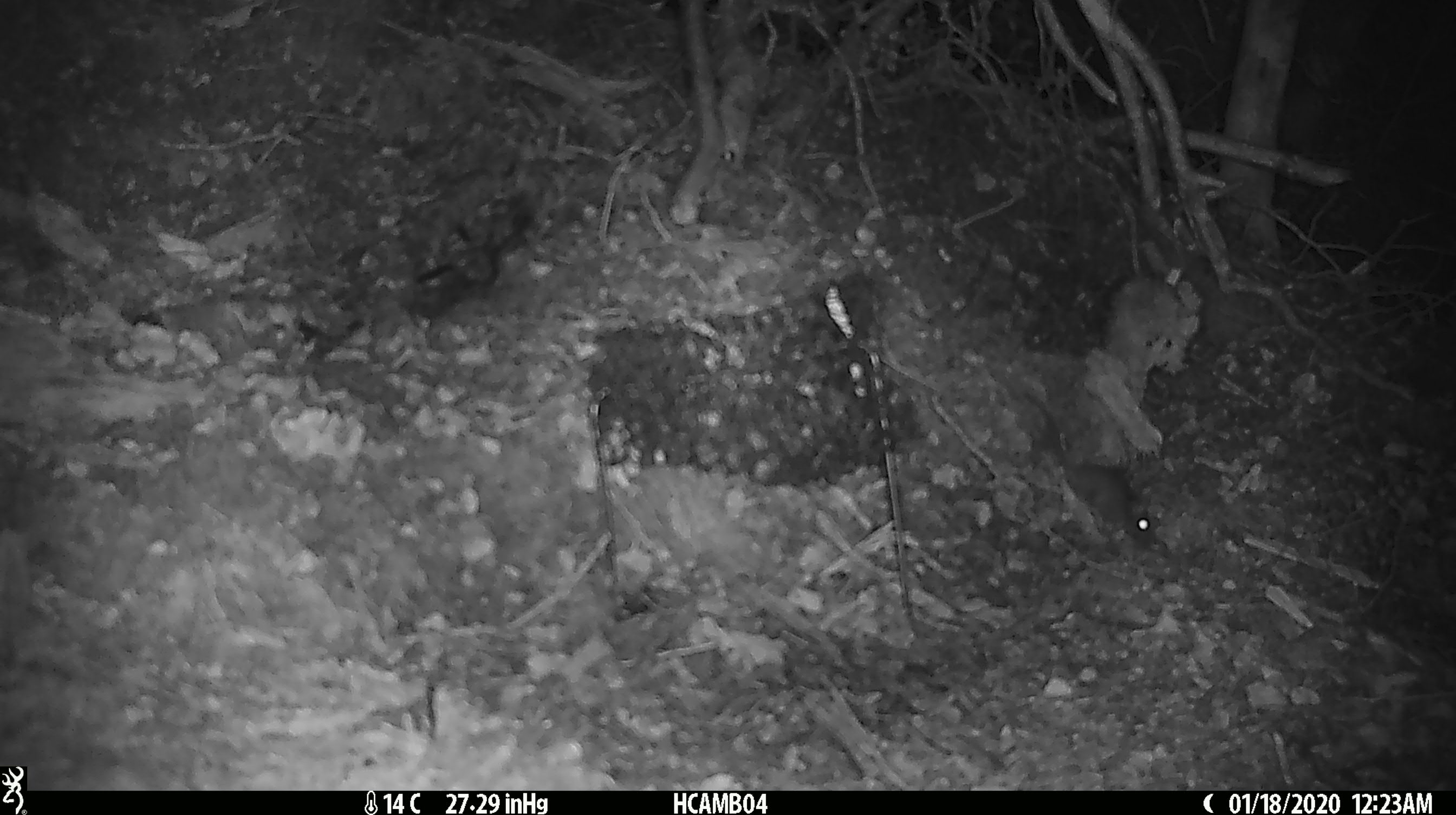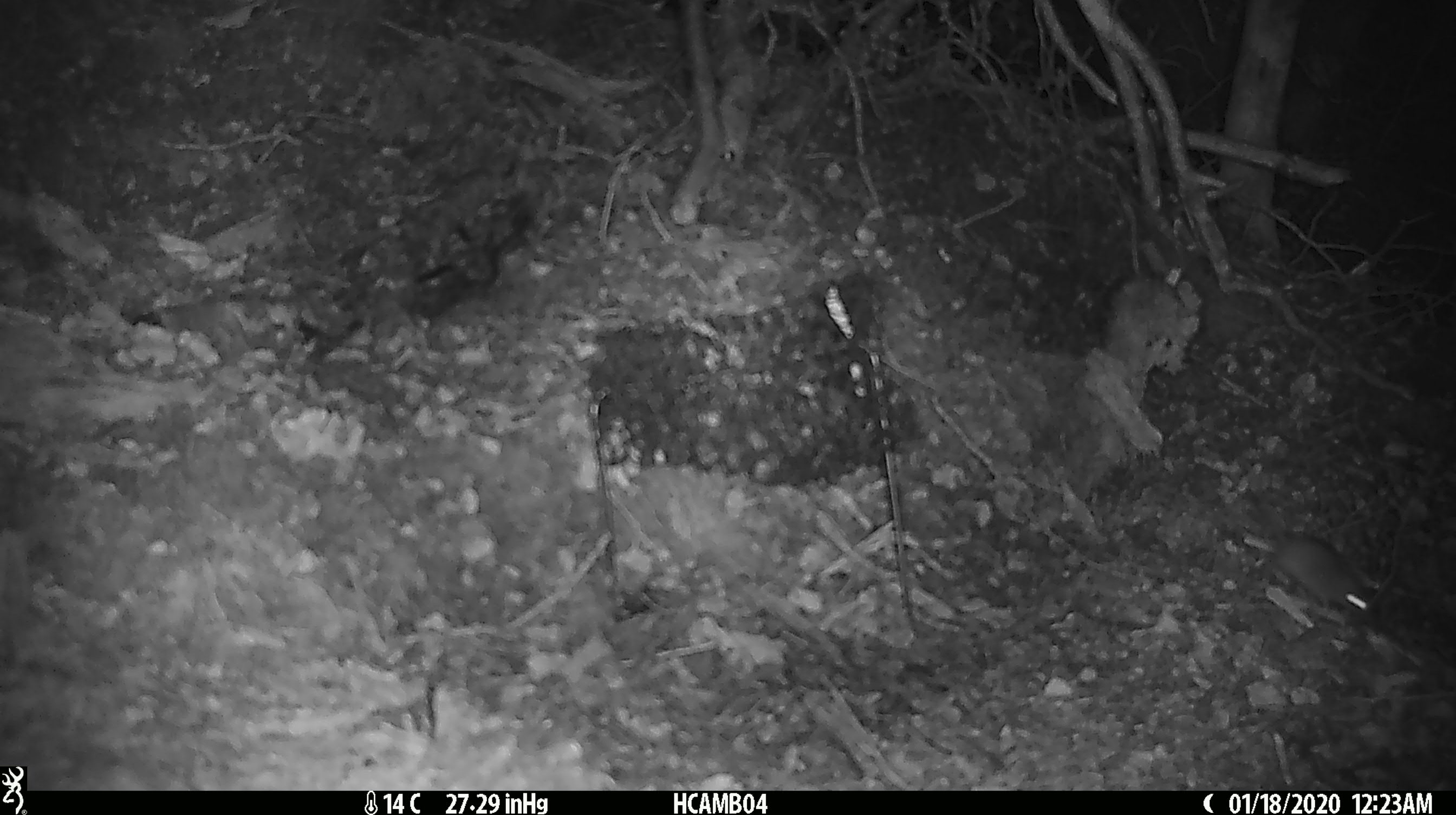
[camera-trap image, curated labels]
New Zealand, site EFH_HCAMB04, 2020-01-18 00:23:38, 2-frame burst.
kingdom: Animalia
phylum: Chordata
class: Mammalia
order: Rodentia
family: Muridae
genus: Mus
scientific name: Mus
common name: mouse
Mouse (Mus).